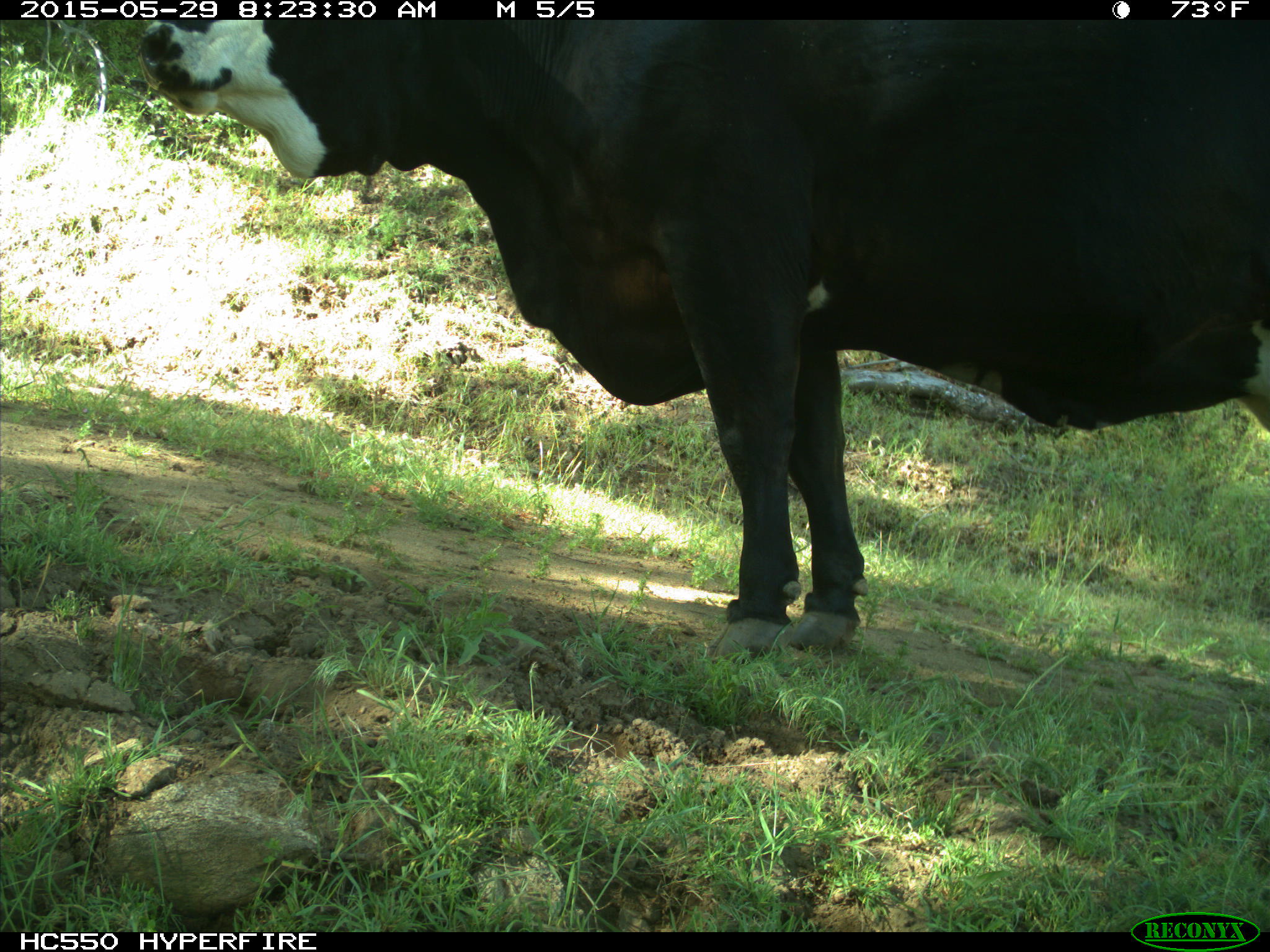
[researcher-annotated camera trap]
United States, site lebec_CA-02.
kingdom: Animalia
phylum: Chordata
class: Mammalia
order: Artiodactyla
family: Bovidae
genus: Bos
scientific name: Bos taurus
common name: domestic cow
Bos taurus (domestic cow).